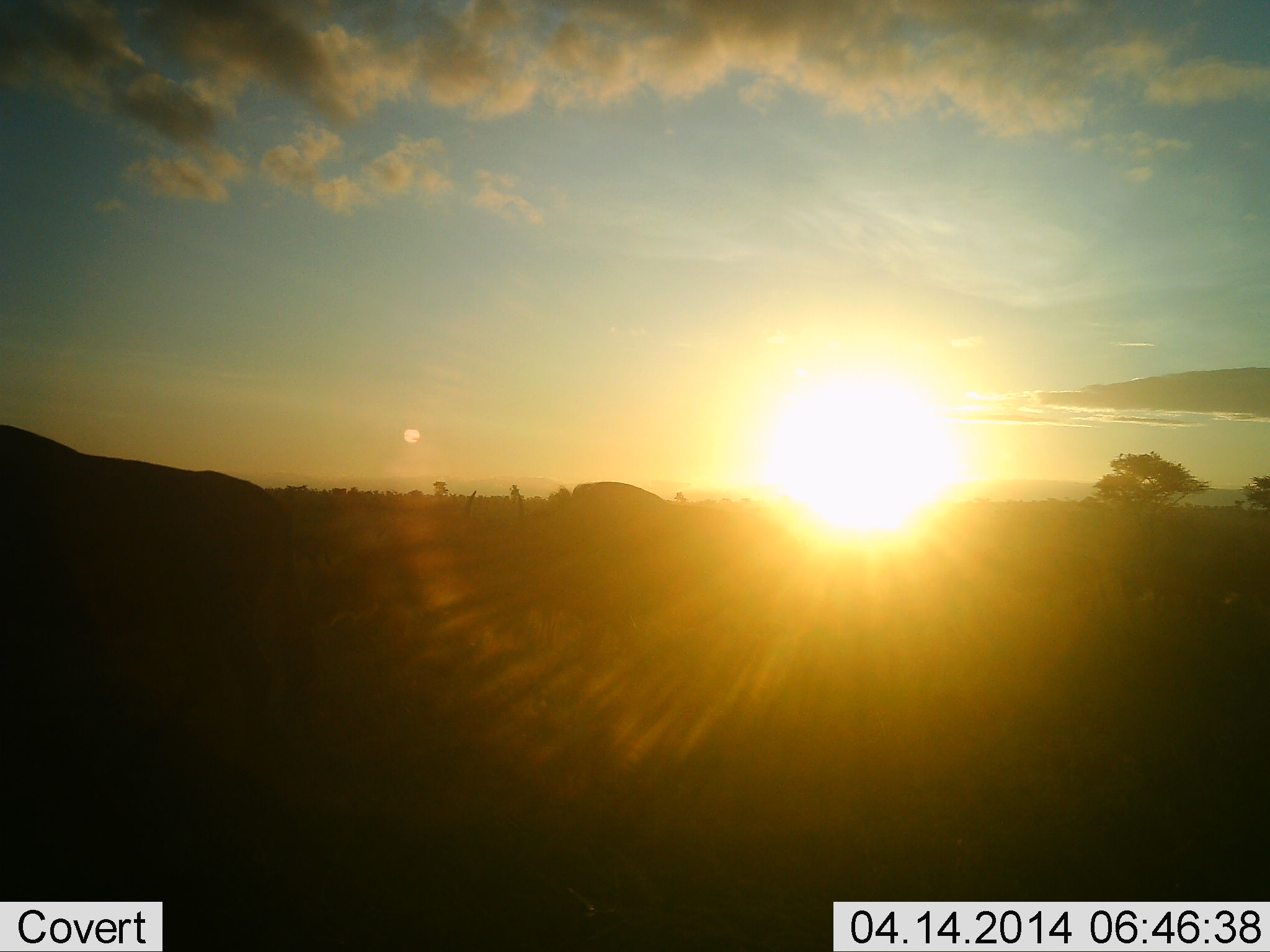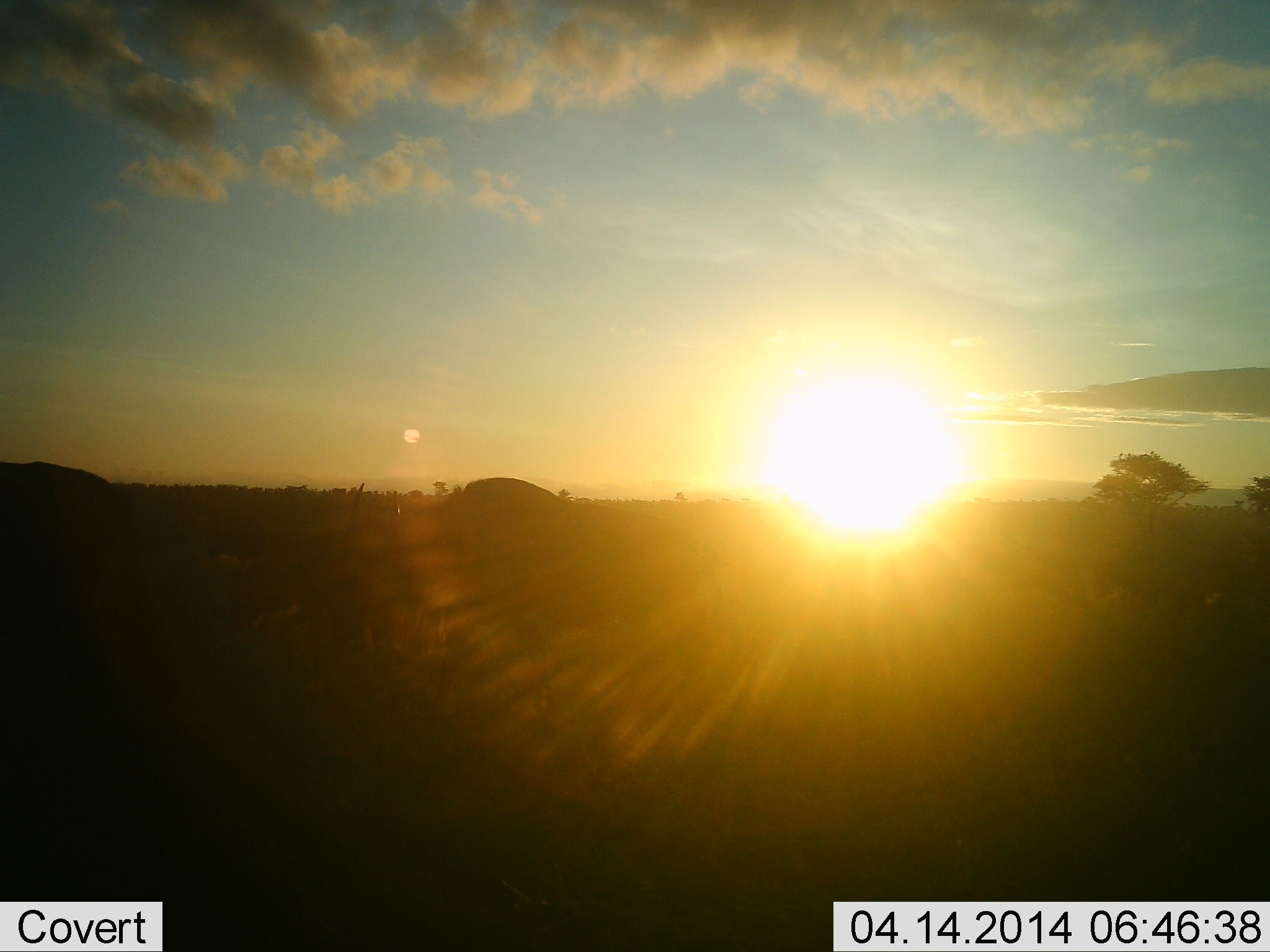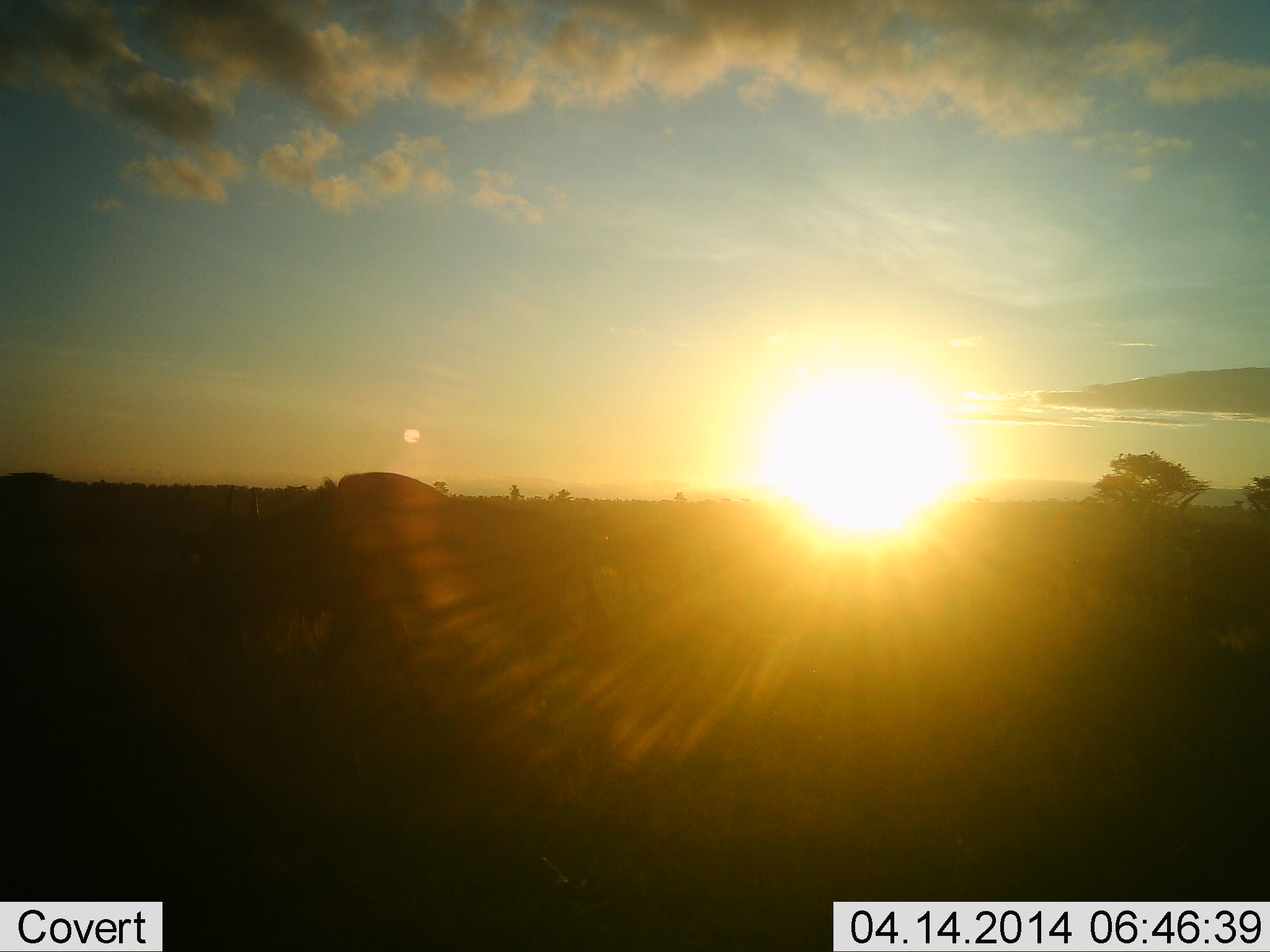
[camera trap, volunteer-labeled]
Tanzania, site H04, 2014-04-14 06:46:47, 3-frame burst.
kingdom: Animalia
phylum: Chordata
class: Mammalia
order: Artiodactyla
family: Bovidae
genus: Connochaetes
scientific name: Connochaetes taurinus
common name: blue wildebeest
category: wildebeest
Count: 3.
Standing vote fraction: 10%.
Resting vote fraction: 0%.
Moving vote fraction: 90%.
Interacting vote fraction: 0%.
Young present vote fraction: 0%.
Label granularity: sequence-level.